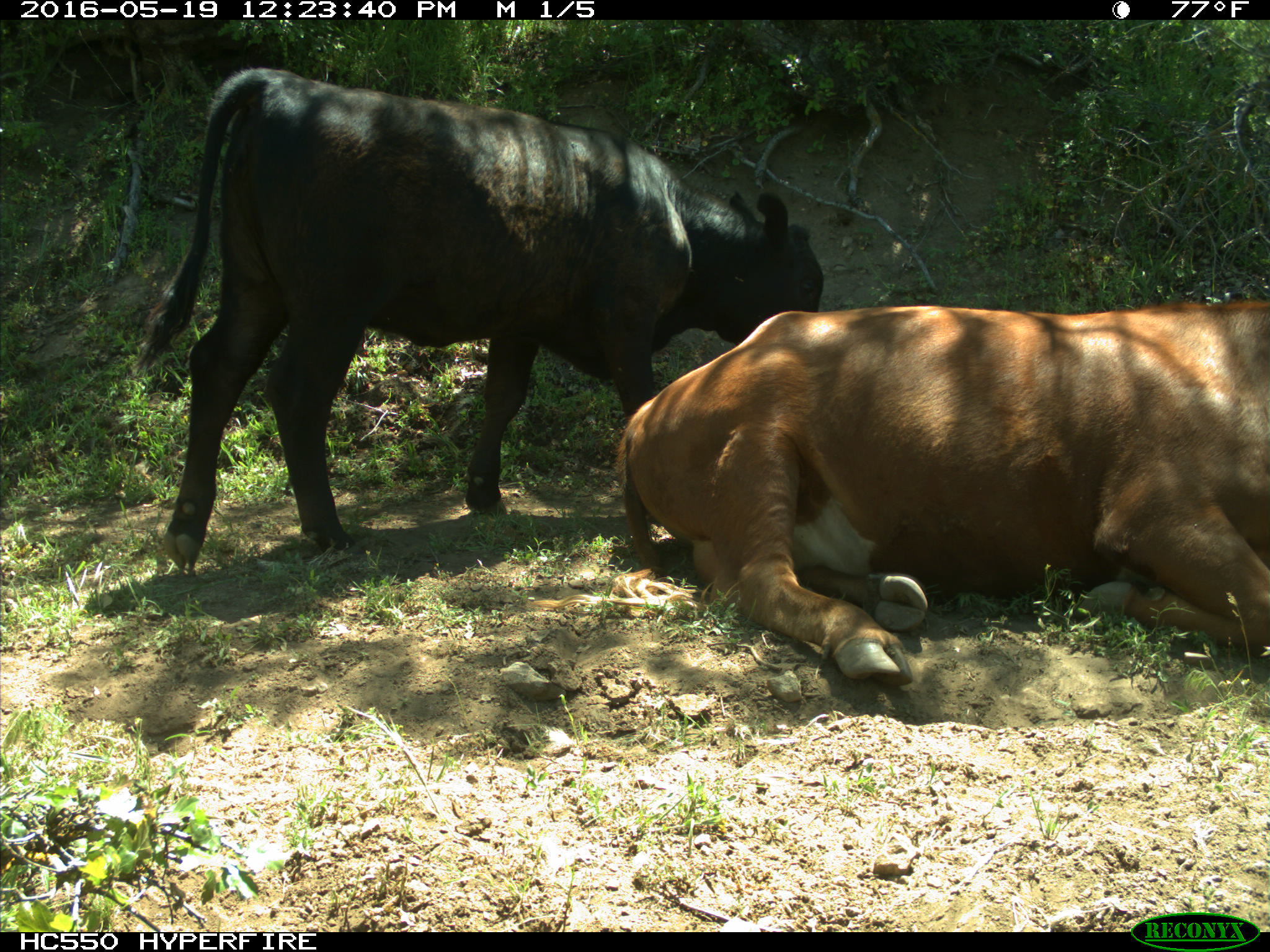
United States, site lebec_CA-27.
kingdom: Animalia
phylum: Chordata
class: Mammalia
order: Artiodactyla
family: Bovidae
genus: Bos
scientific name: Bos taurus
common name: domestic cow